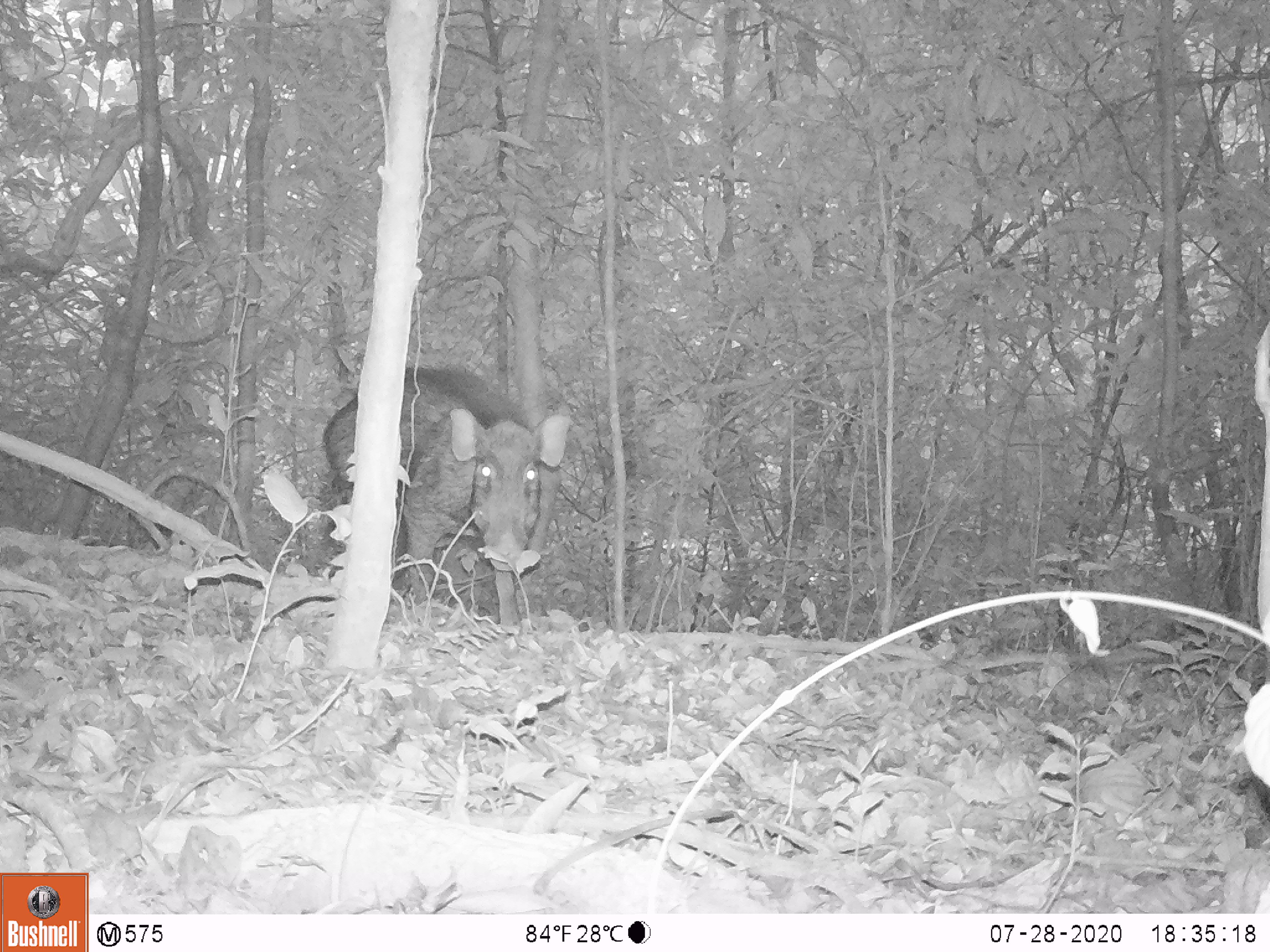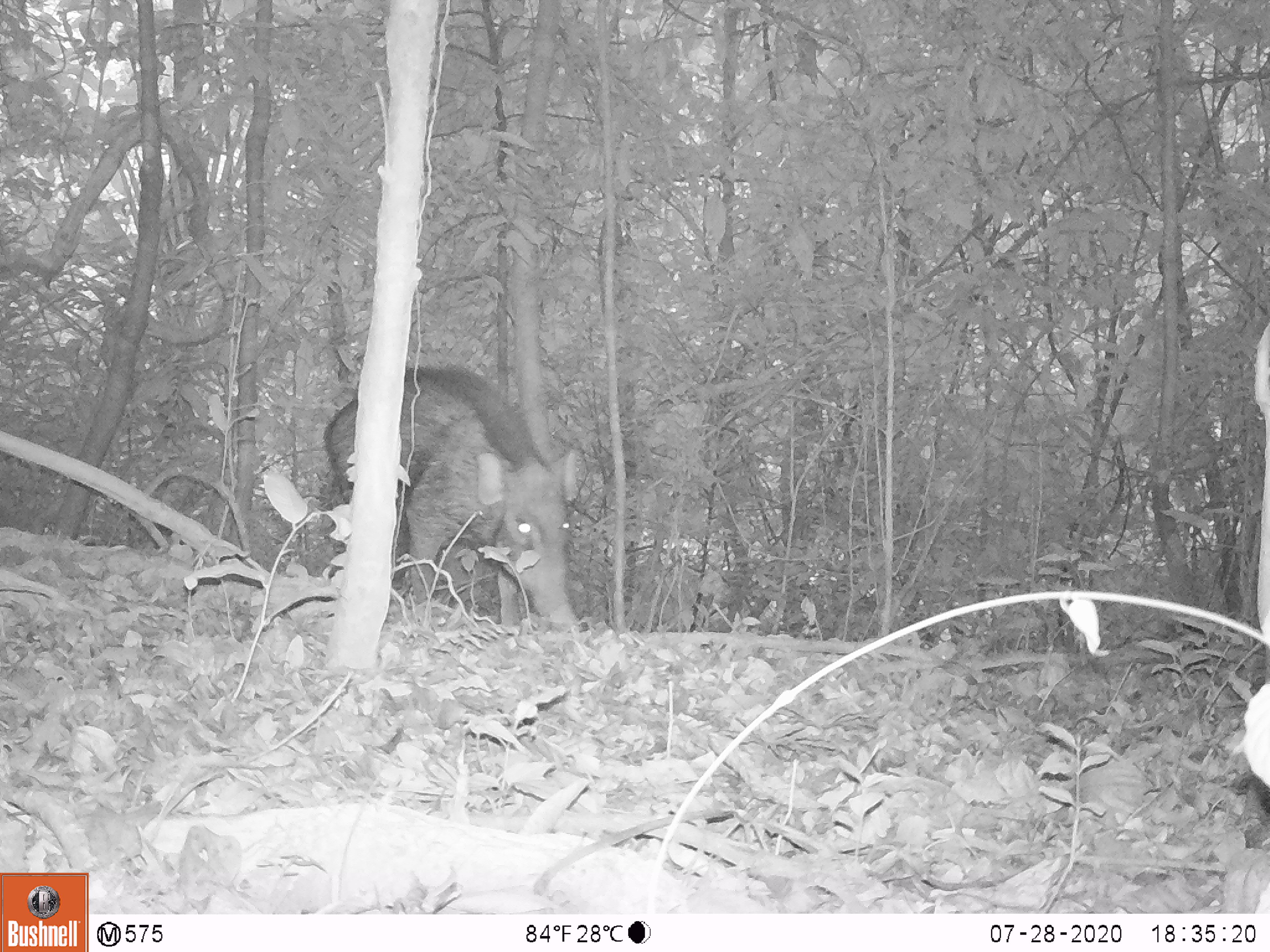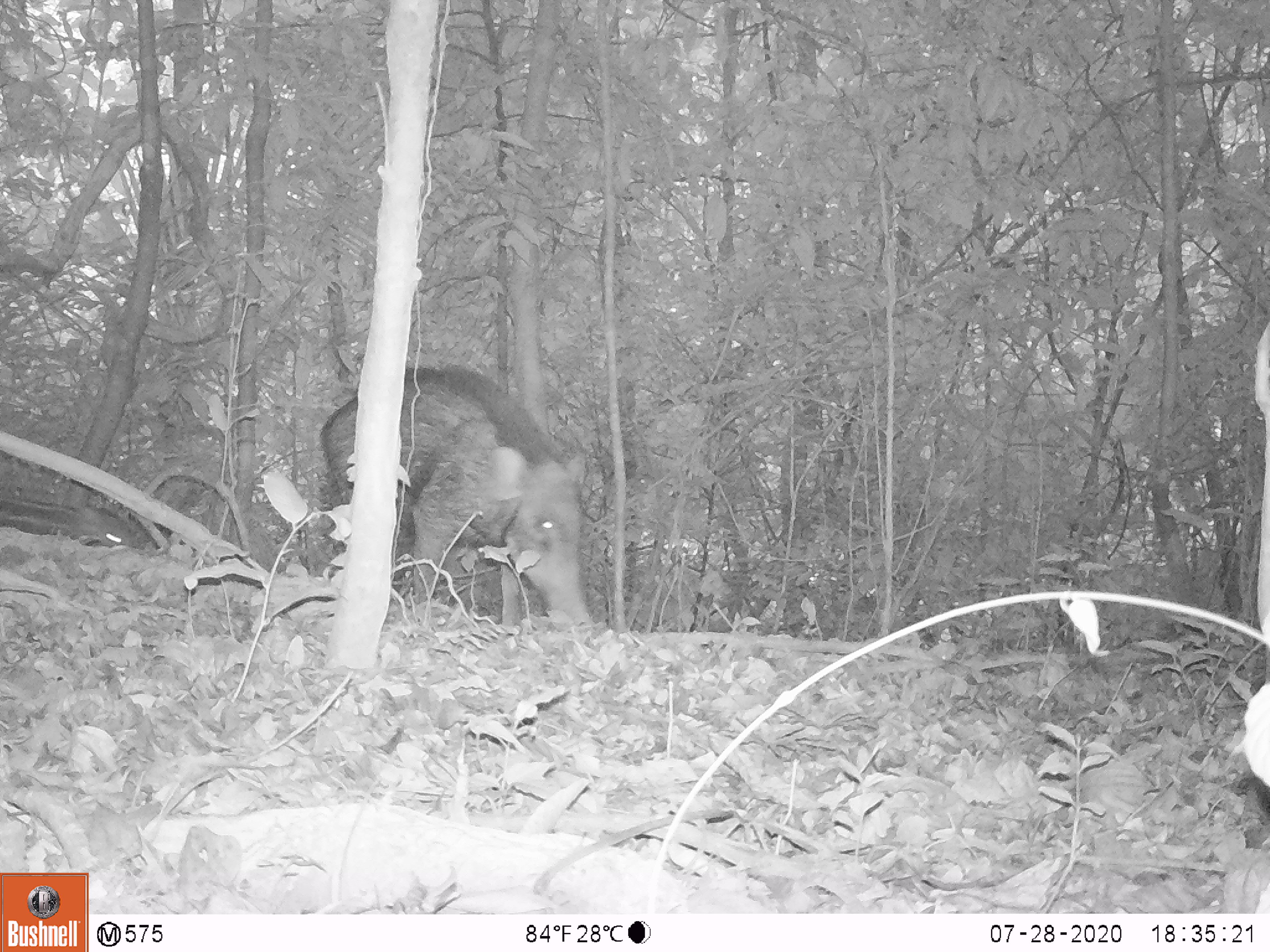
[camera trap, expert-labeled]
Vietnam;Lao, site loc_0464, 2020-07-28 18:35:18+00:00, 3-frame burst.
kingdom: Animalia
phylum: Chordata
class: Mammalia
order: Artiodactyla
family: Suidae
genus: Sus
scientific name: Sus scrofa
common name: eurasian wild pig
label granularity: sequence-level